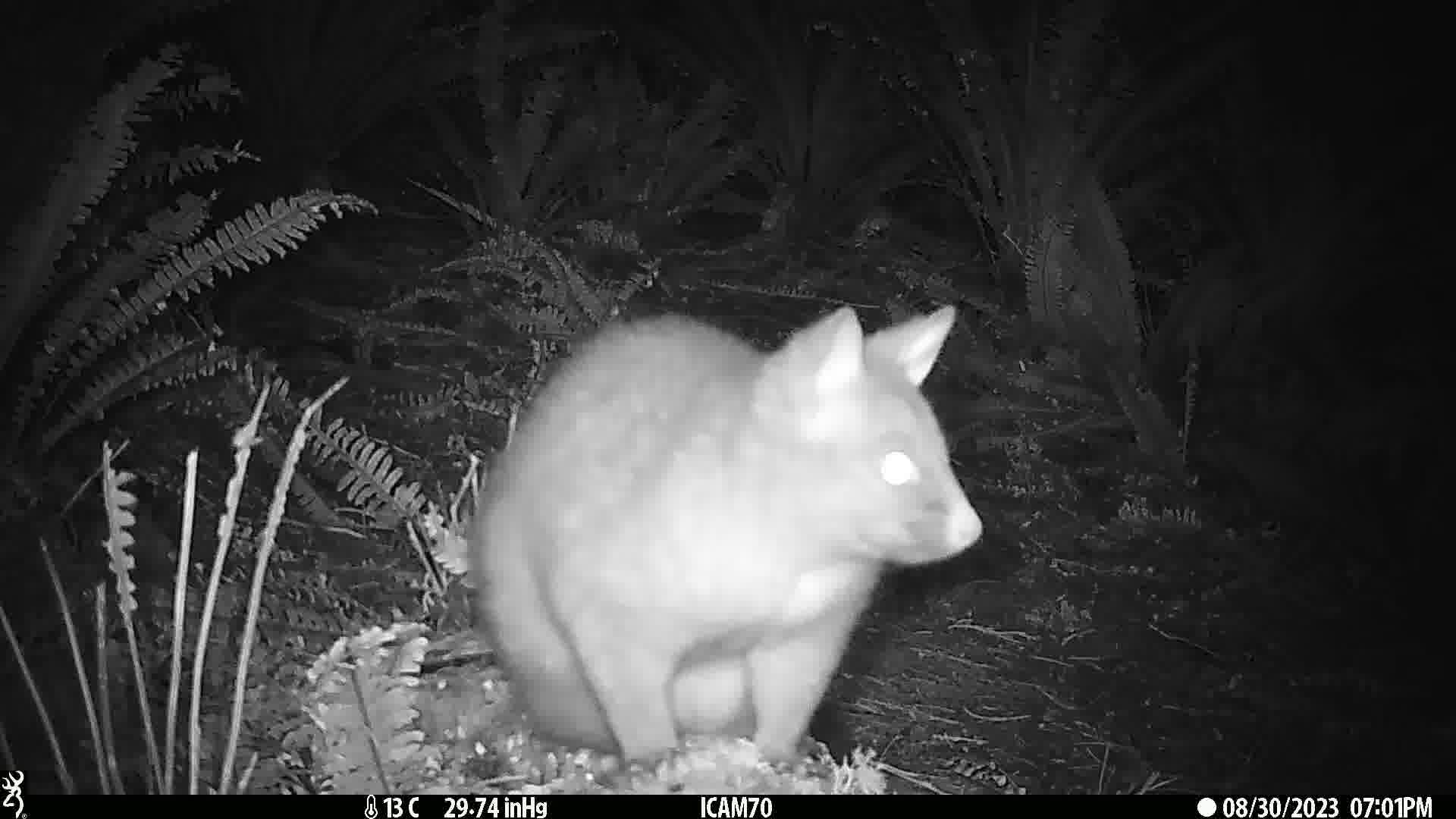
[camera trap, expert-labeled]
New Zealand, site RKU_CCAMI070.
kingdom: Animalia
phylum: Chordata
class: Mammalia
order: Diprotodontia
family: Phalangeridae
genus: Trichosurus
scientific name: Trichosurus vulpecula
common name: common brushtail possum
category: possum